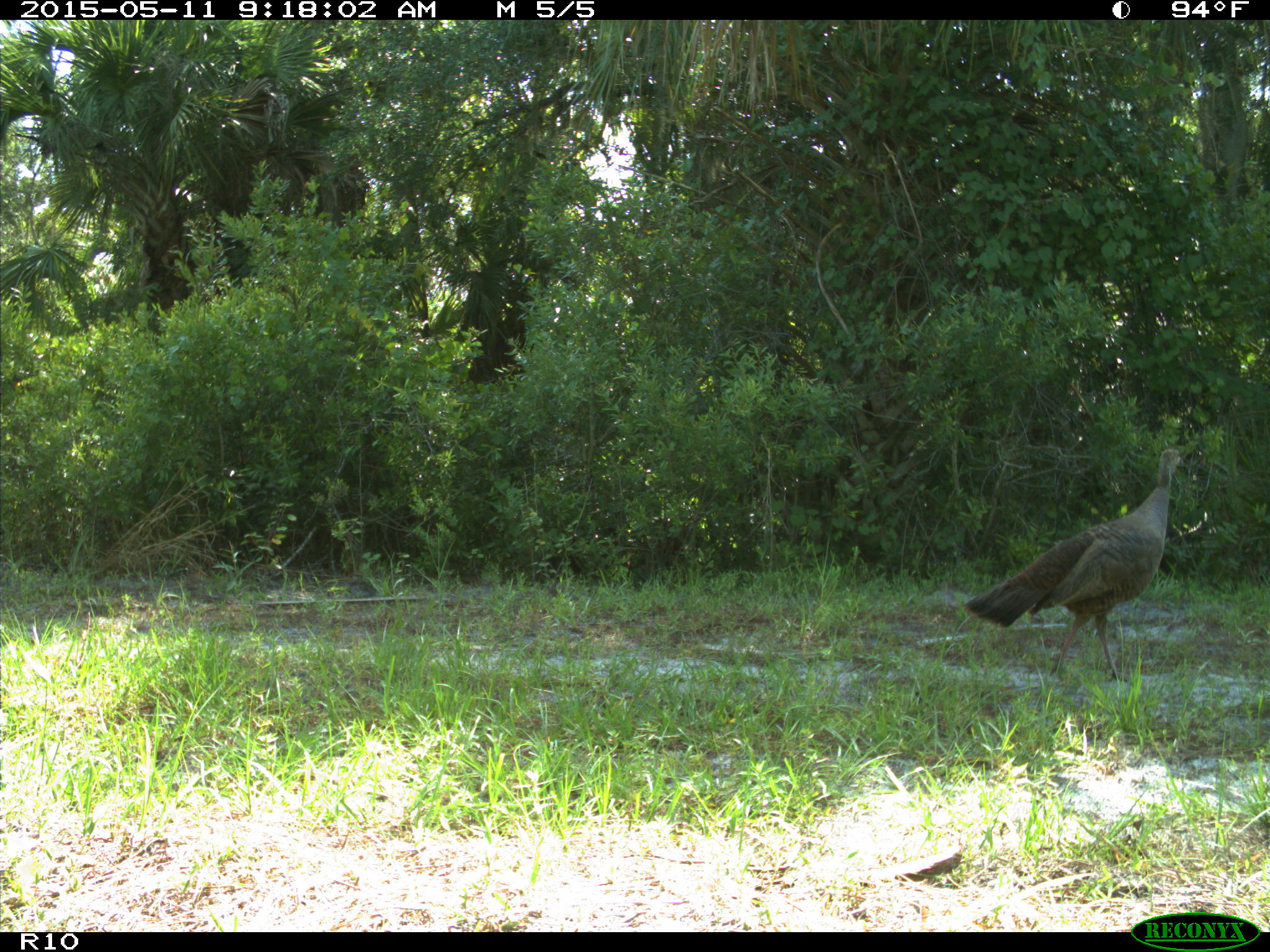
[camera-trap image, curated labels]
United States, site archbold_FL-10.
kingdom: Animalia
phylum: Chordata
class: Aves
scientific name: Aves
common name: birds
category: unidentified bird